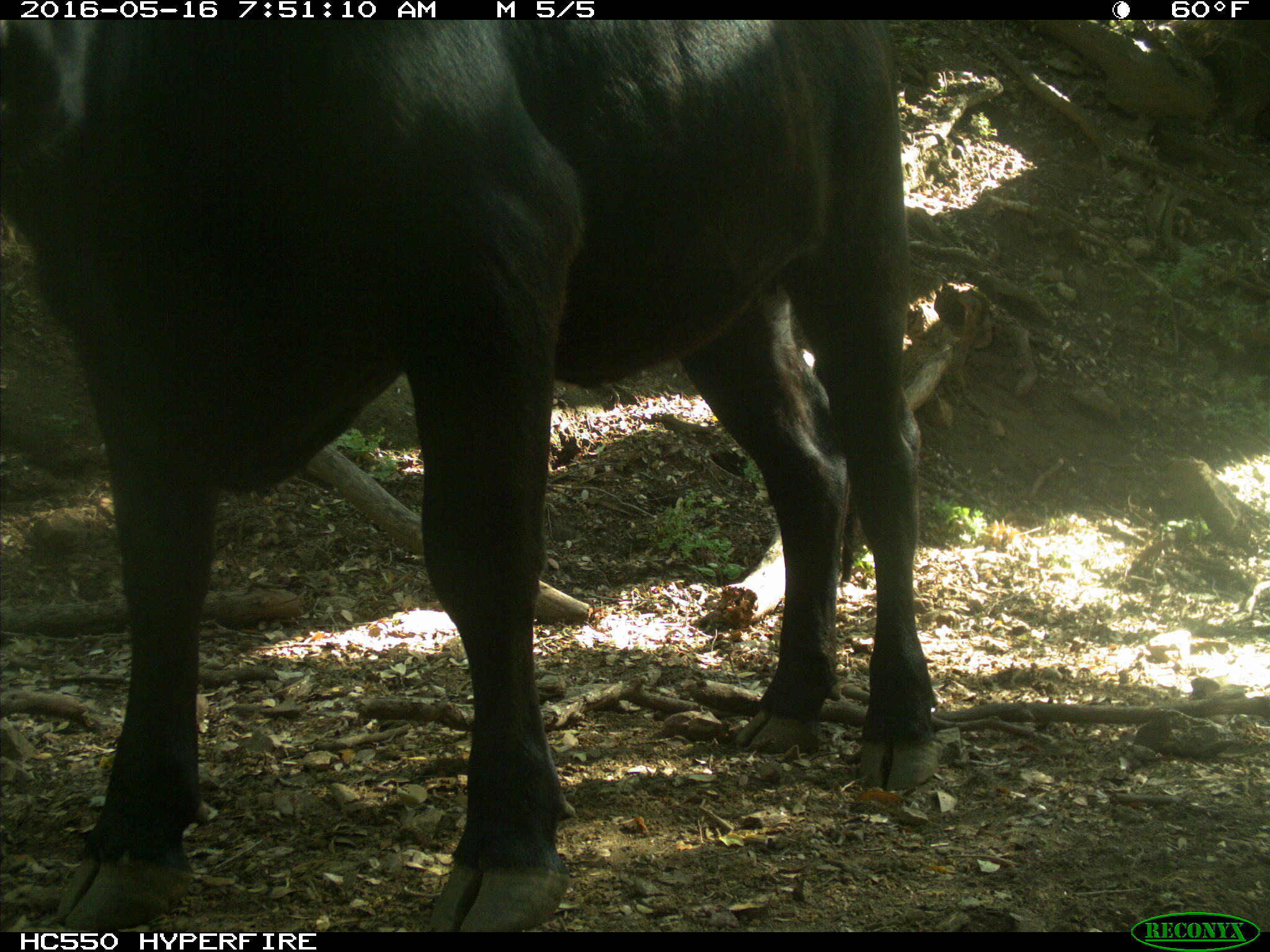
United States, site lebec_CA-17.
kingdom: Animalia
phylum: Chordata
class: Mammalia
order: Artiodactyla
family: Bovidae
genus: Bos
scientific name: Bos taurus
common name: domestic cow